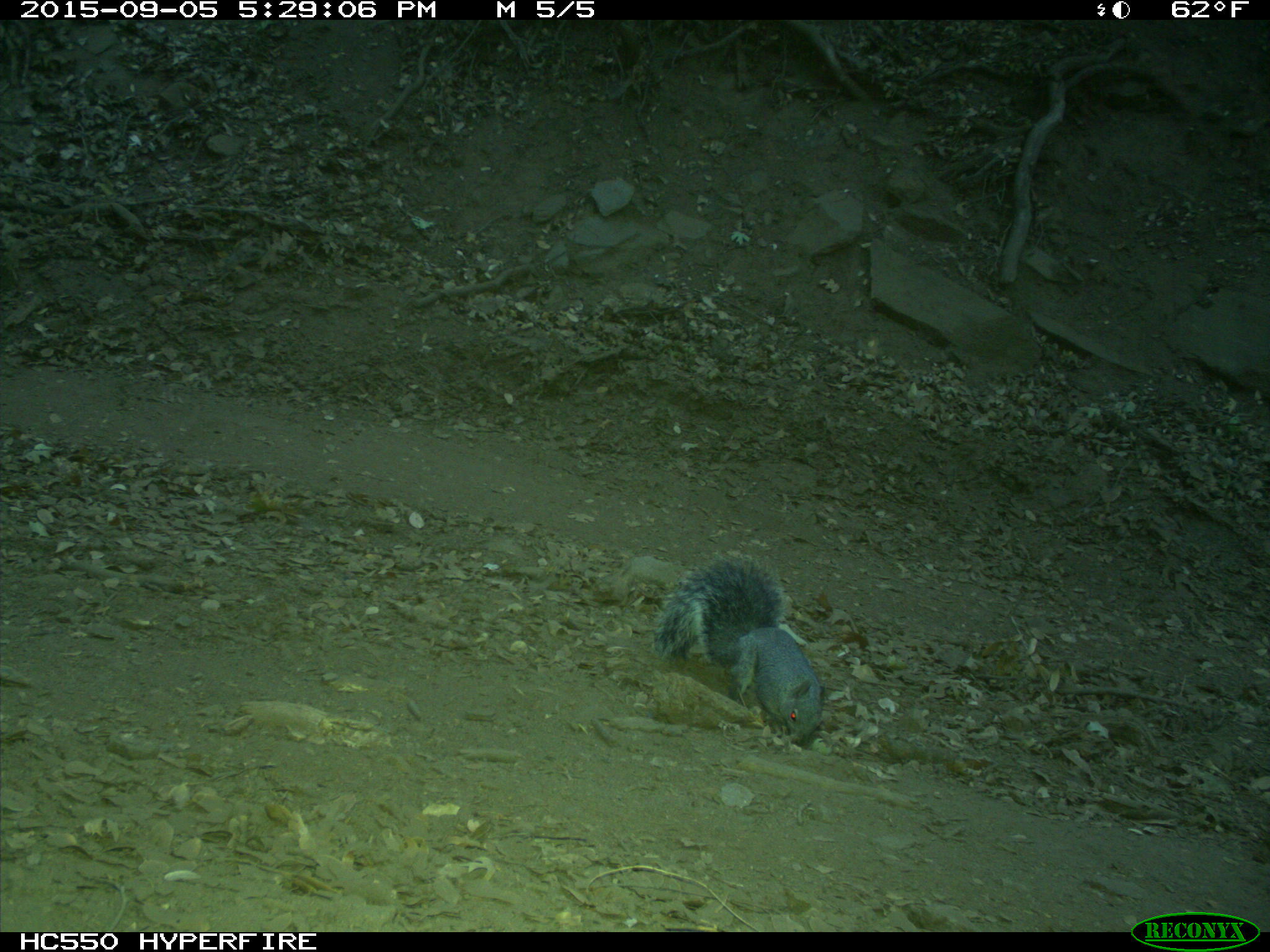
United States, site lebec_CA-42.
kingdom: Animalia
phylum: Chordata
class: Mammalia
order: Rodentia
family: Sciuridae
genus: Sciurus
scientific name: Sciurus carolinensis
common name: eastern gray squirrel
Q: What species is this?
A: Sciurus carolinensis (eastern gray squirrel).